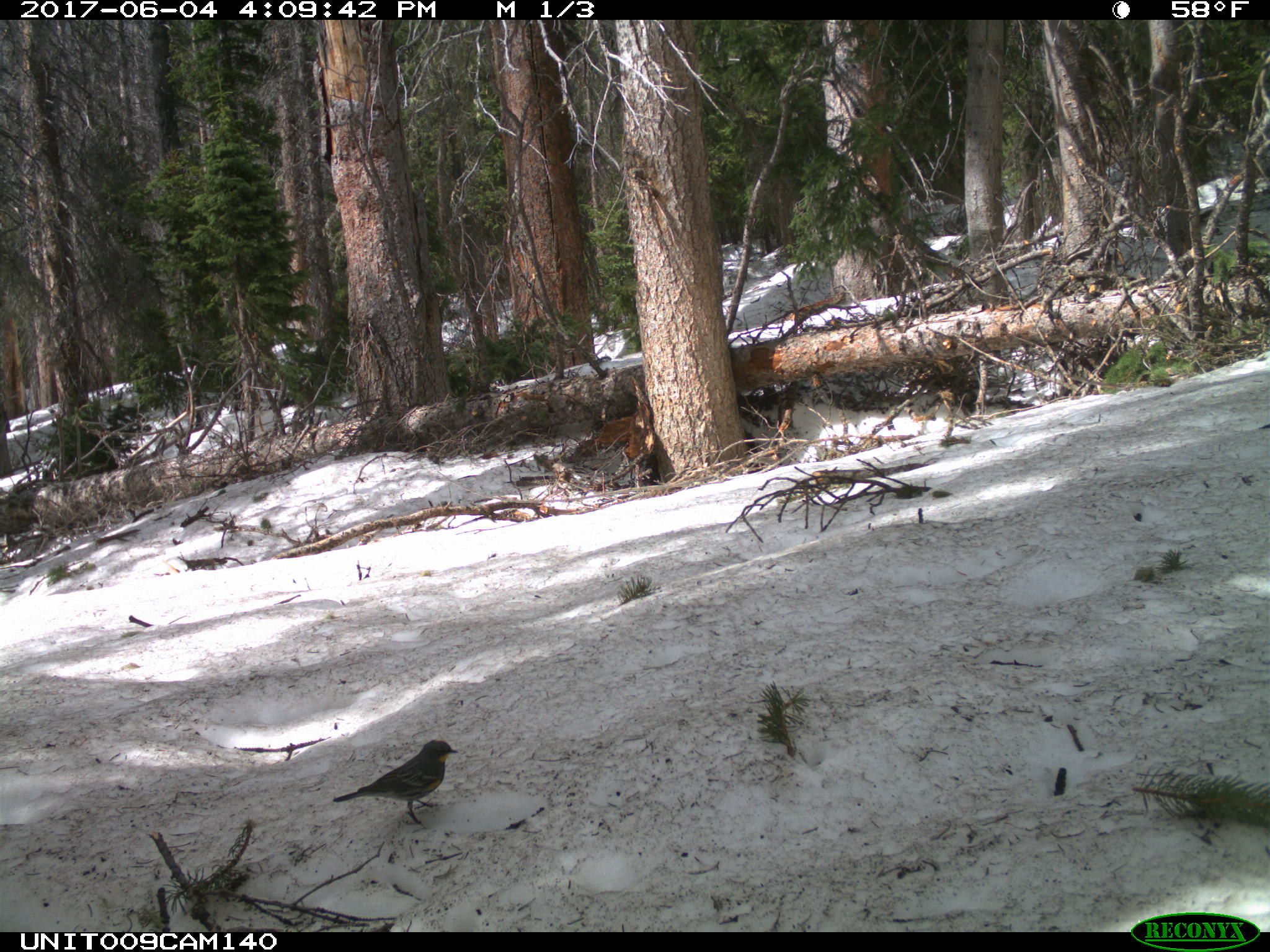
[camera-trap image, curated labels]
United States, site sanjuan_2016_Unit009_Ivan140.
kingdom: Animalia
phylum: Chordata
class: Aves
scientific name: Aves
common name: birds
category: unidentified bird